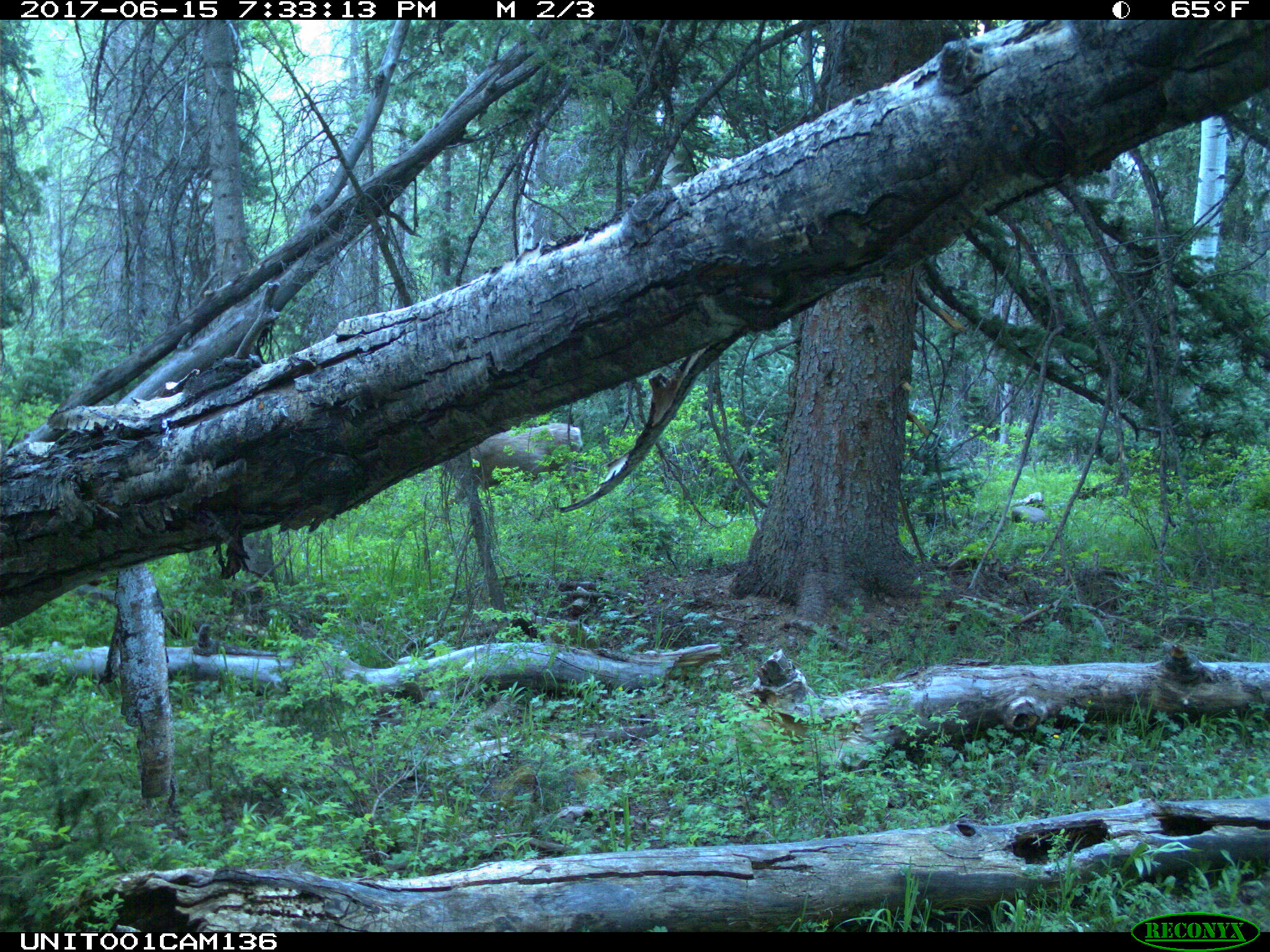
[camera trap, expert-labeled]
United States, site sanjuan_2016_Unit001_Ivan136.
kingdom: Animalia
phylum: Chordata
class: Mammalia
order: Artiodactyla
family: Cervidae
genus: Odocoileus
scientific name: Odocoileus hemionus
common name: mule deer